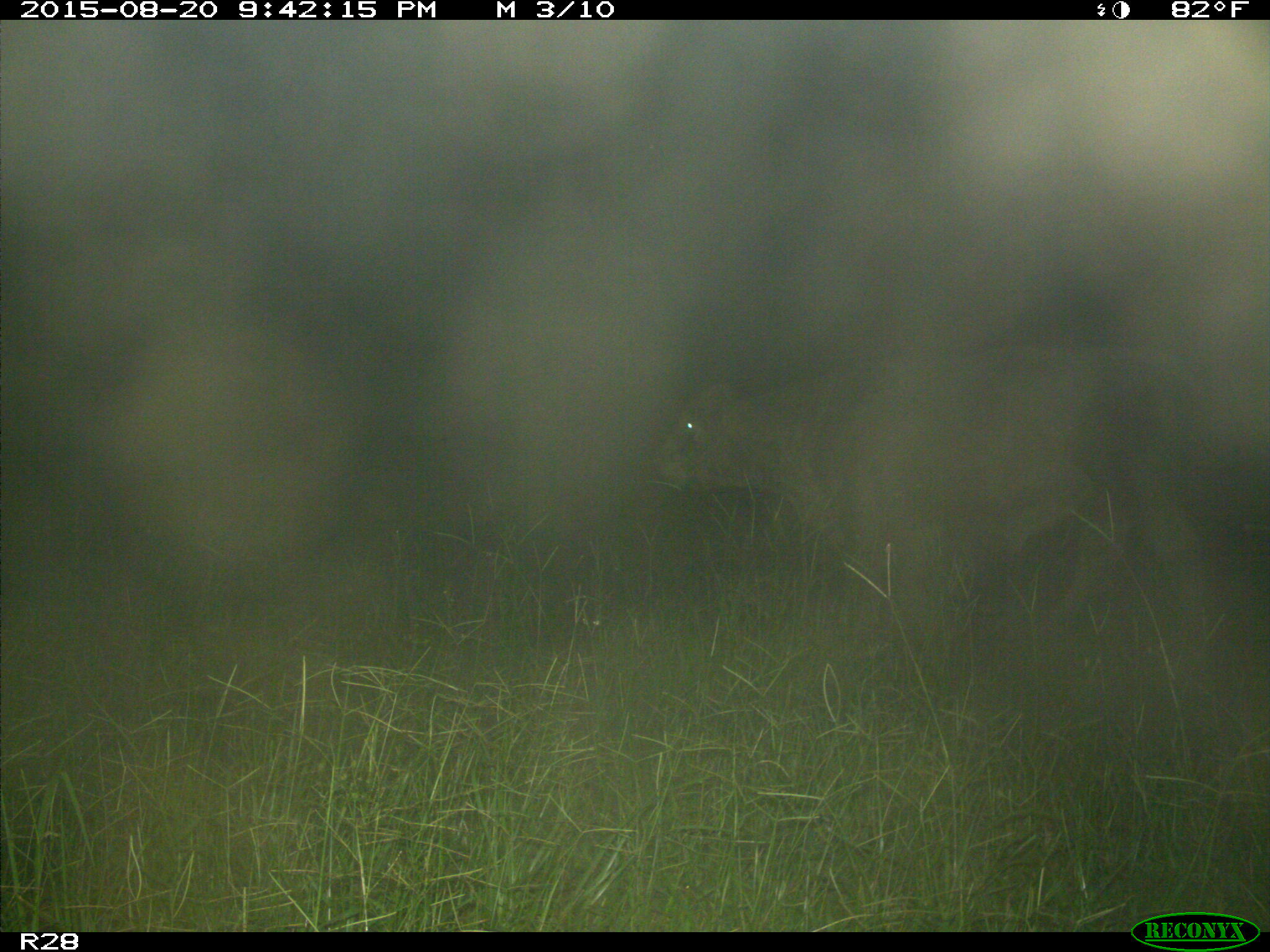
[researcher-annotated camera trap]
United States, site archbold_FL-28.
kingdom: Animalia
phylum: Chordata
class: Mammalia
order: Artiodactyla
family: Bovidae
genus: Bos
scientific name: Bos taurus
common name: domestic cow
Bos taurus (domestic cow).